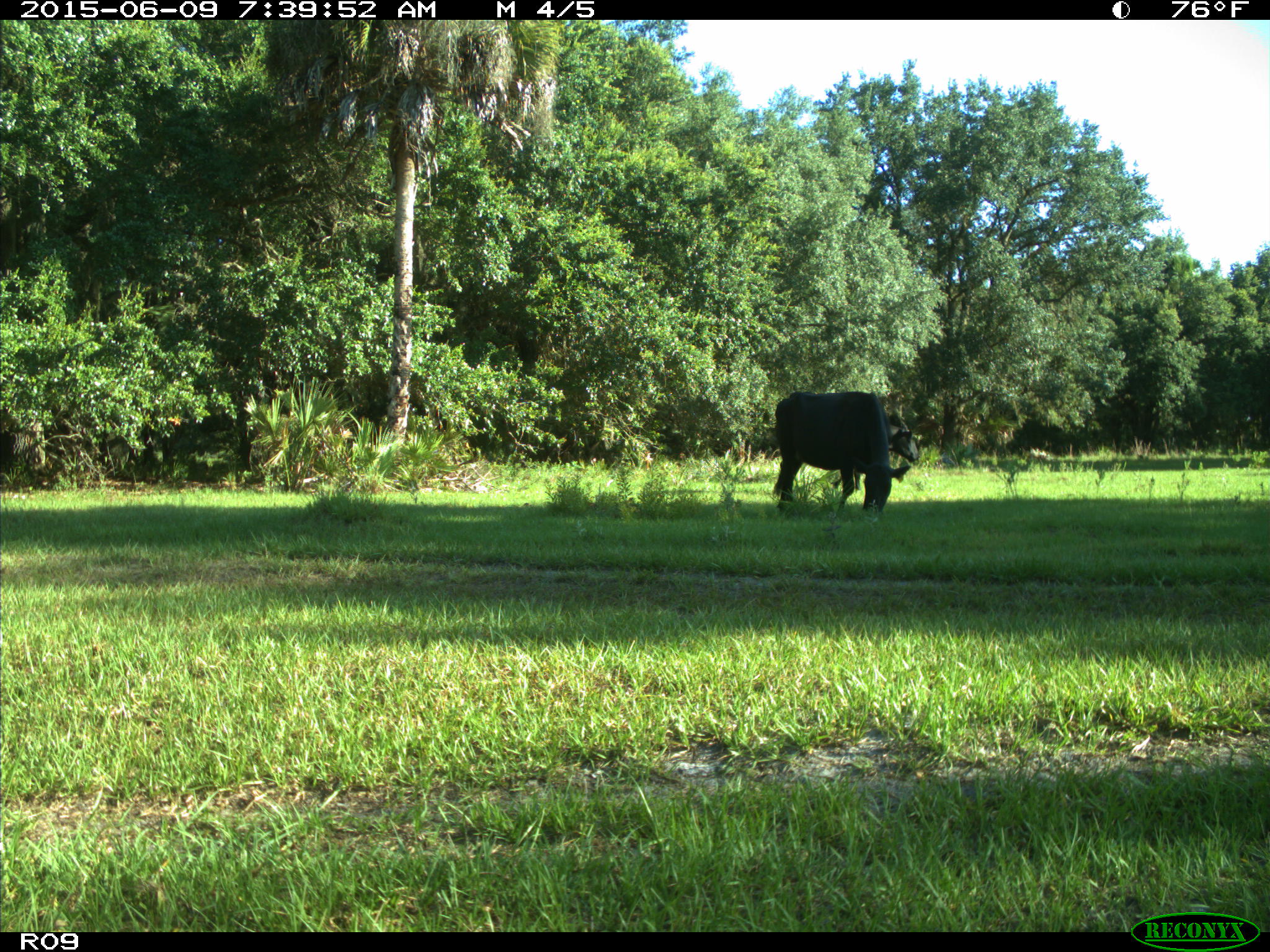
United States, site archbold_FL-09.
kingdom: Animalia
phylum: Chordata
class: Mammalia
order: Artiodactyla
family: Bovidae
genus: Bos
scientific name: Bos taurus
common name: domestic cow